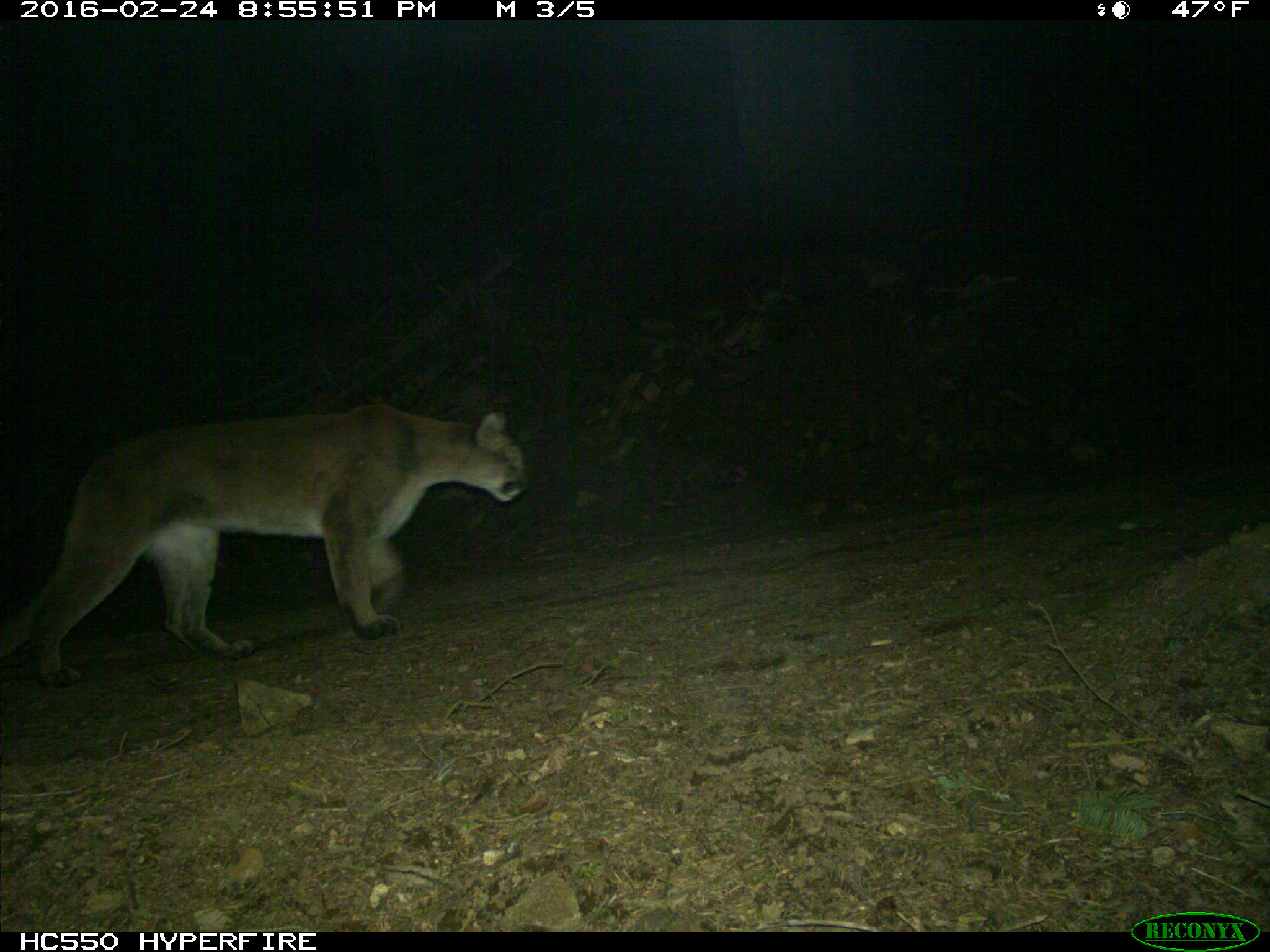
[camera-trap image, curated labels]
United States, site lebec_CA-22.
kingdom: Animalia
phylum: Chordata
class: Mammalia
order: Carnivora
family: Felidae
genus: Puma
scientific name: Puma concolor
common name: mountain lion